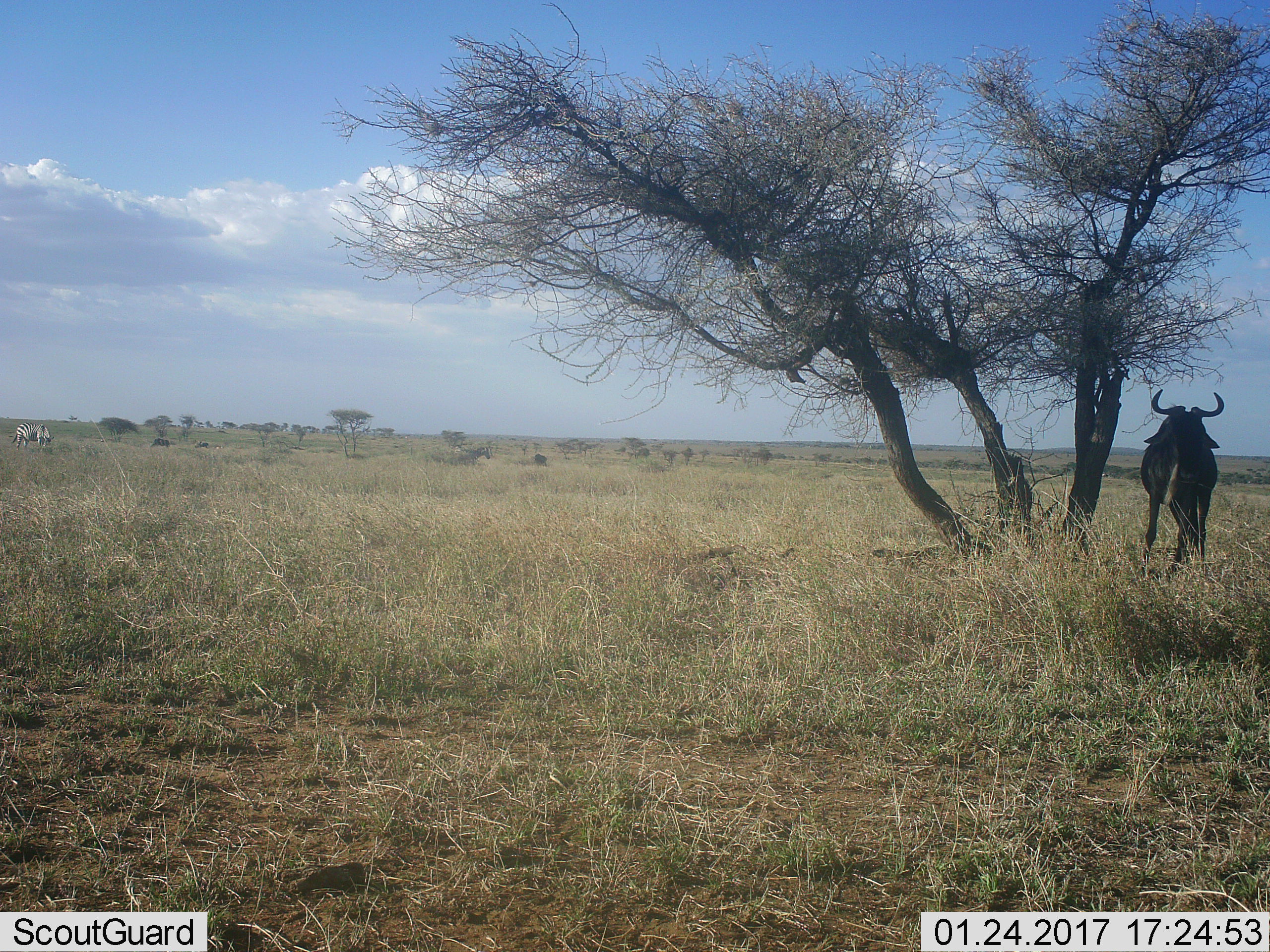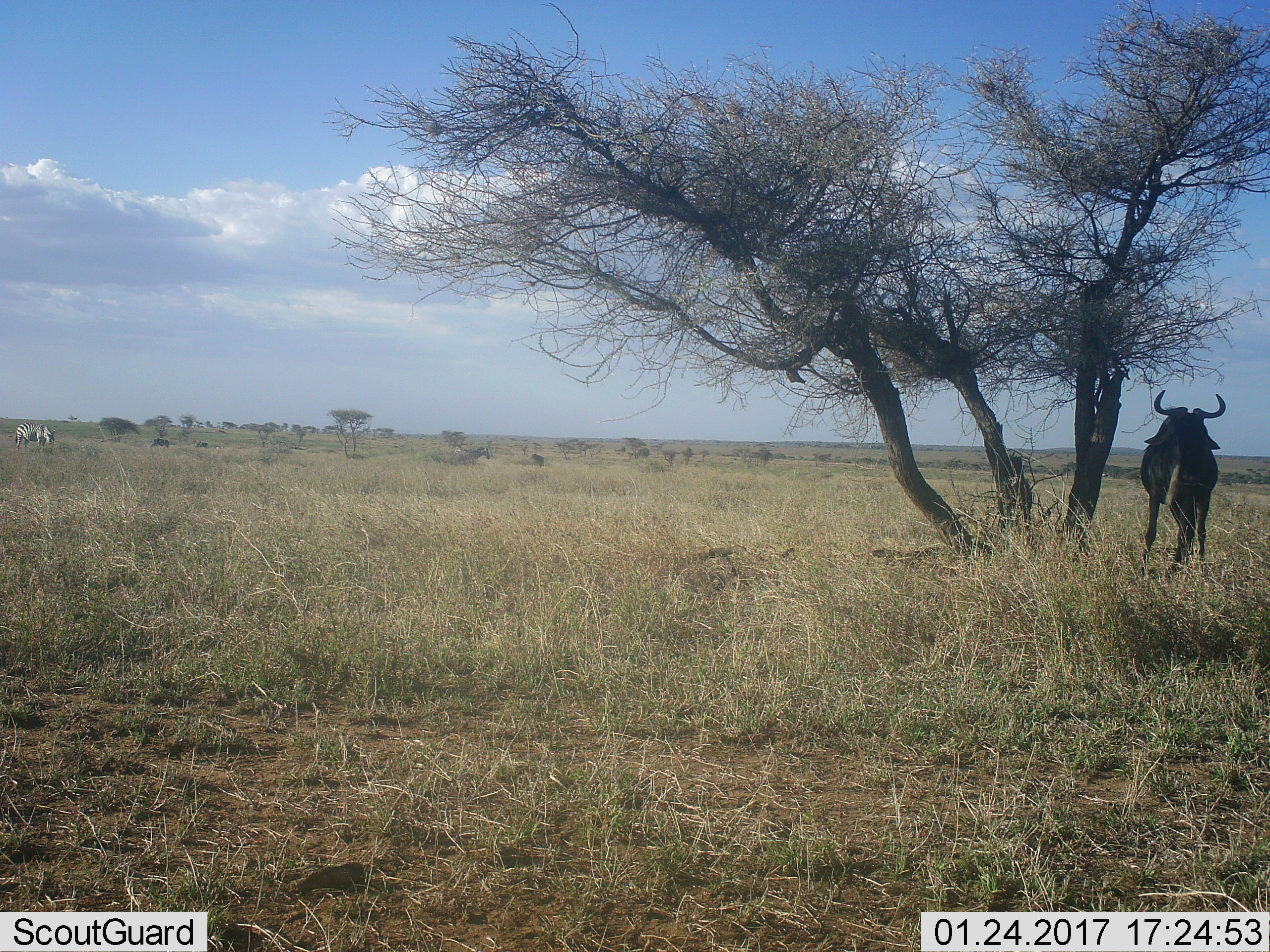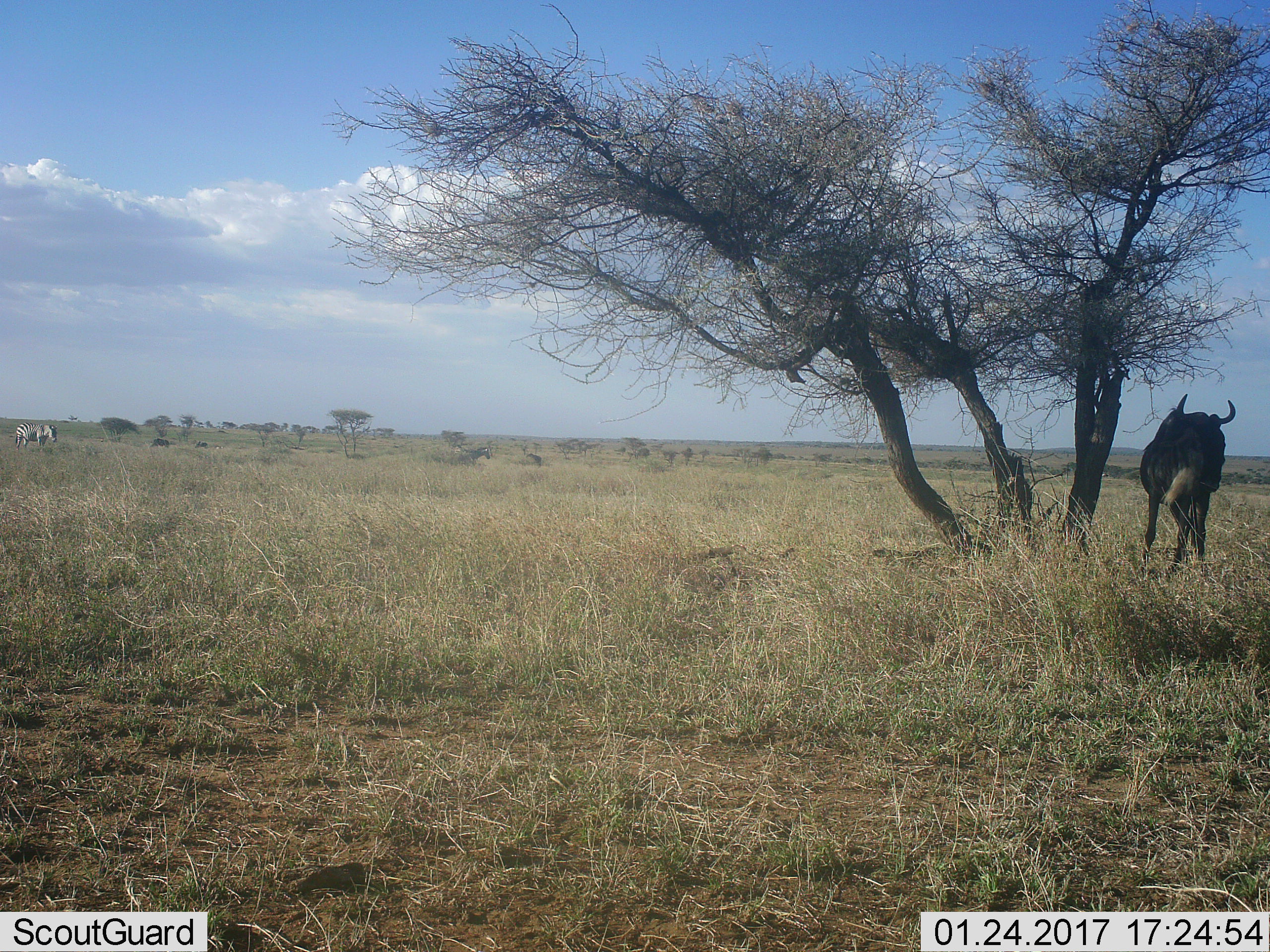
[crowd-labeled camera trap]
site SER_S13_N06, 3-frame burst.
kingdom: Animalia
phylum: Chordata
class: Mammalia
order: Artiodactyla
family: Bovidae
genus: Connochaetes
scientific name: Connochaetes taurinus taurinus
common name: blue wildebeest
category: wildebeestblue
Wildebeestblue (blue wildebeest) (Connochaetes taurinus taurinus), count 3. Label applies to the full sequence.